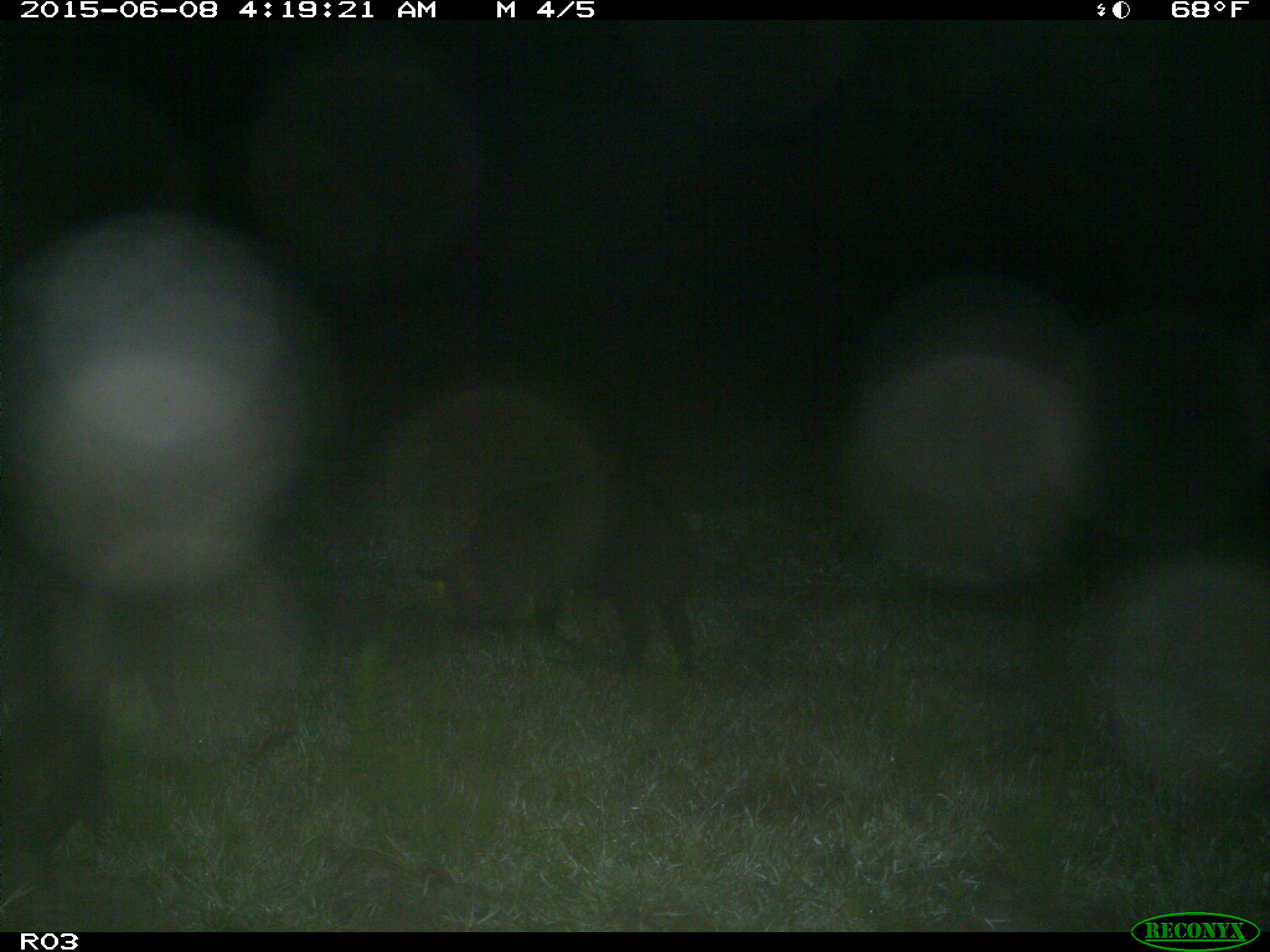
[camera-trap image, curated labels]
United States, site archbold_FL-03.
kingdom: Animalia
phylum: Chordata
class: Mammalia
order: Artiodactyla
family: Suidae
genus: Sus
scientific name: Sus scrofa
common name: wild boar